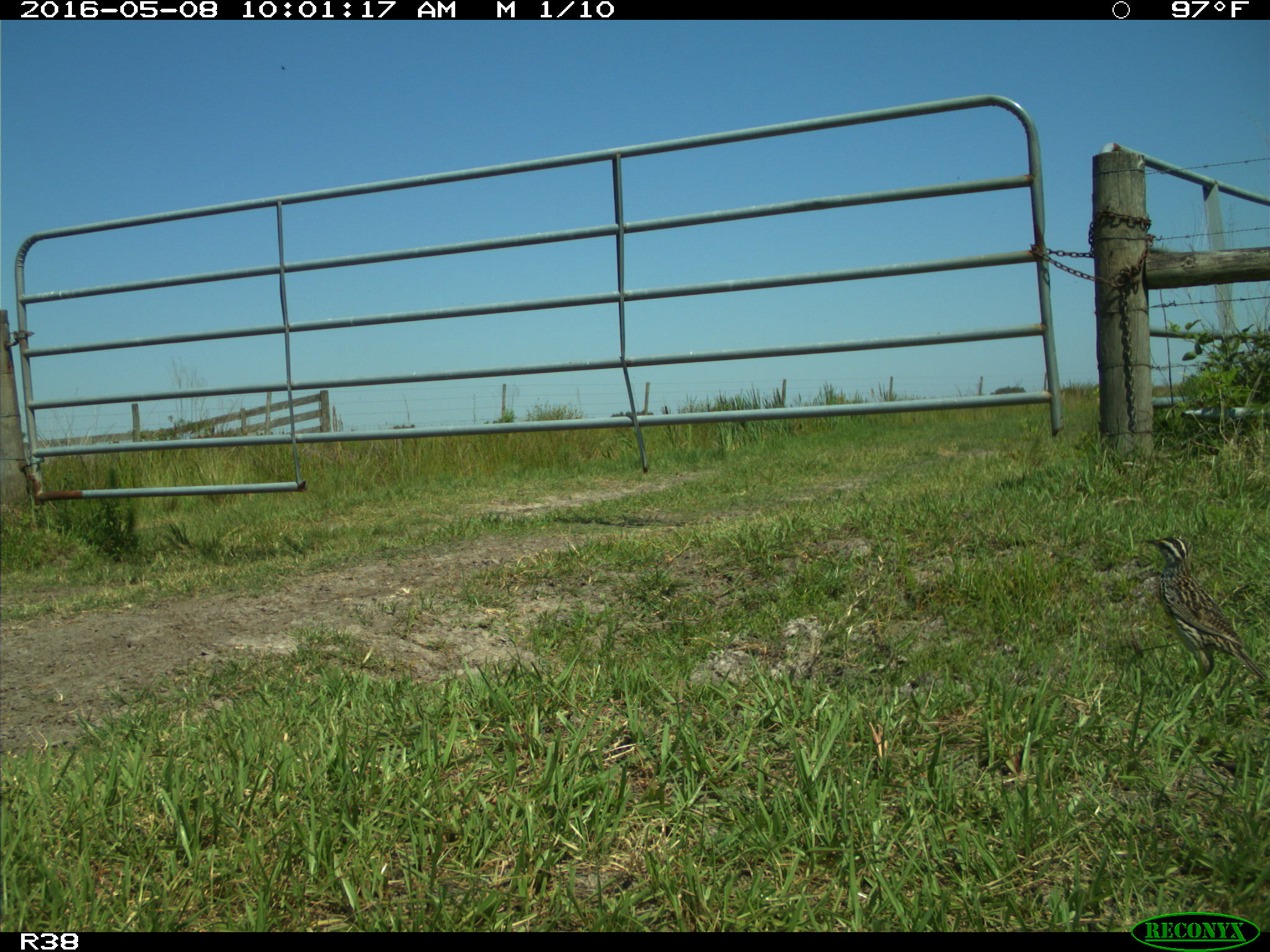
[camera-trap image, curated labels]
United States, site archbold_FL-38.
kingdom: Animalia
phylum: Chordata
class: Aves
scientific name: Aves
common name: birds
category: unidentified bird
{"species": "unidentified bird (birds) (Aves)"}